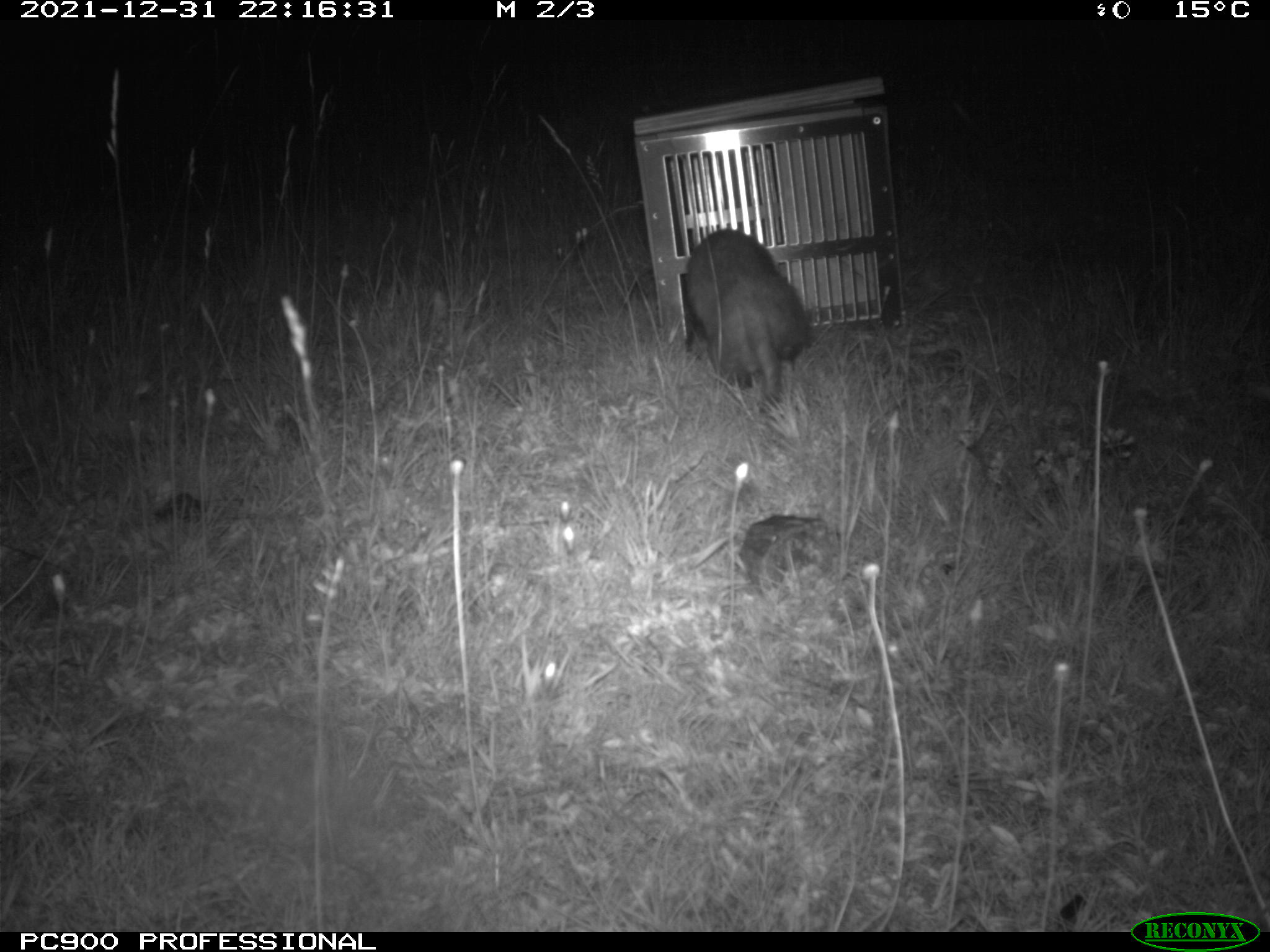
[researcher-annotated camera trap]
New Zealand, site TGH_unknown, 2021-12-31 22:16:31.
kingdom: Animalia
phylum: Chordata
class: Mammalia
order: Carnivora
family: Mustelidae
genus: Mustela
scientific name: Mustela furo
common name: ferret